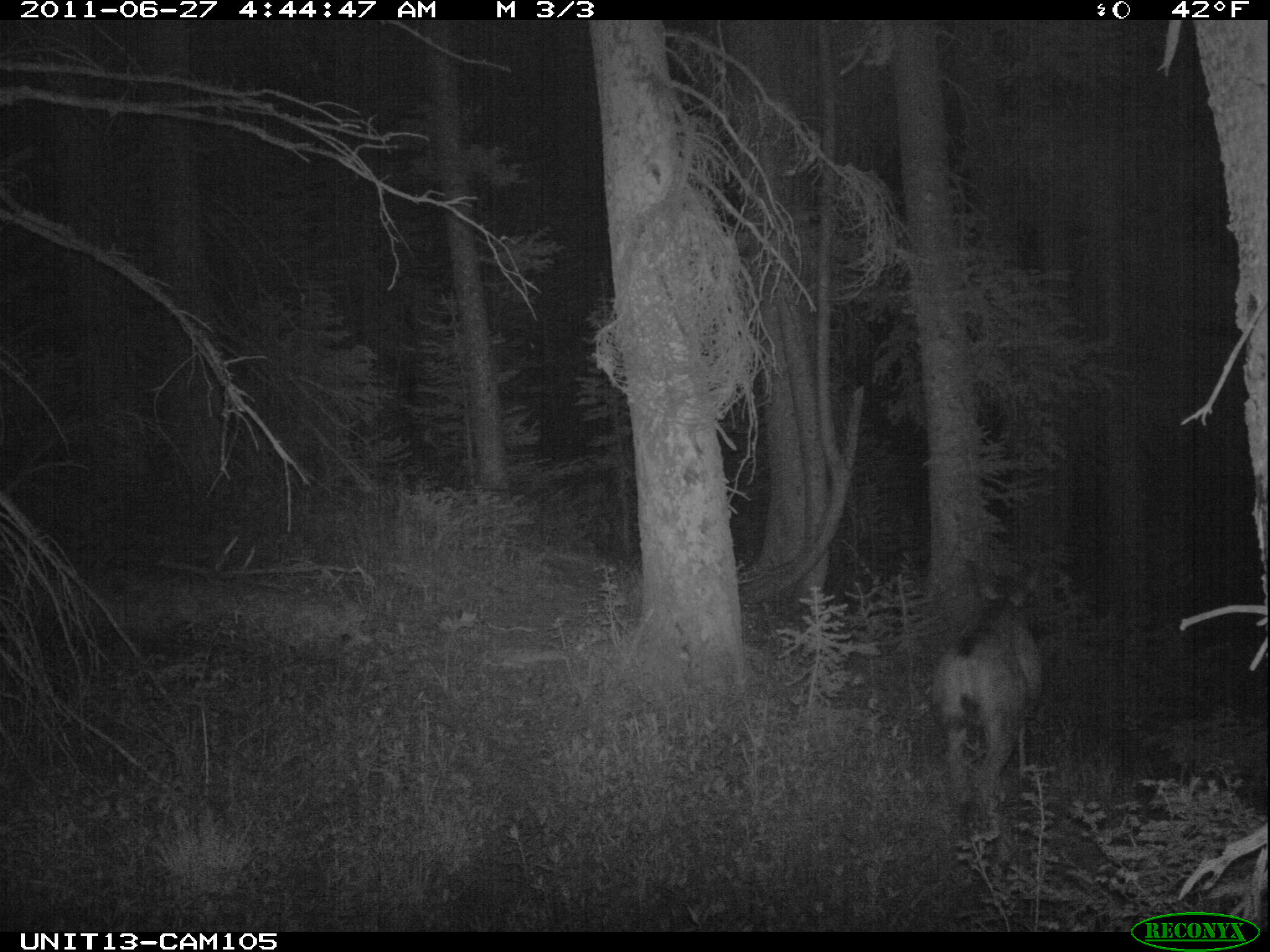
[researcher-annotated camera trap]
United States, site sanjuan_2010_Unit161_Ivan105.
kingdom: Animalia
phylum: Chordata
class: Mammalia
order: Artiodactyla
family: Cervidae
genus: Odocoileus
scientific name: Odocoileus hemionus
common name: mule deer